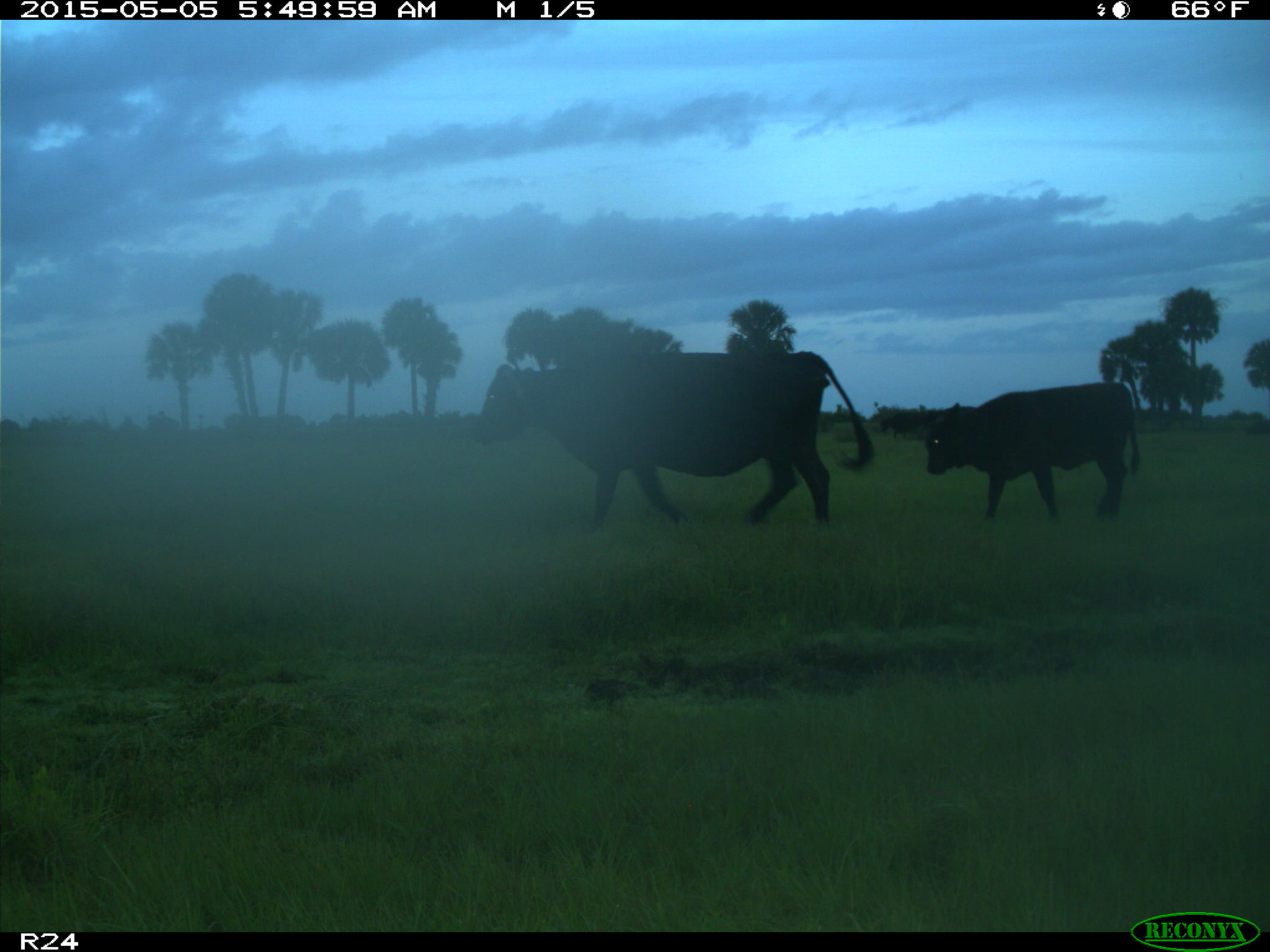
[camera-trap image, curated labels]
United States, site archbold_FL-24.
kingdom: Animalia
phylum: Chordata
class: Mammalia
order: Artiodactyla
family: Bovidae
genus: Bos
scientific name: Bos taurus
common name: domestic cow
Bos taurus (domestic cow).